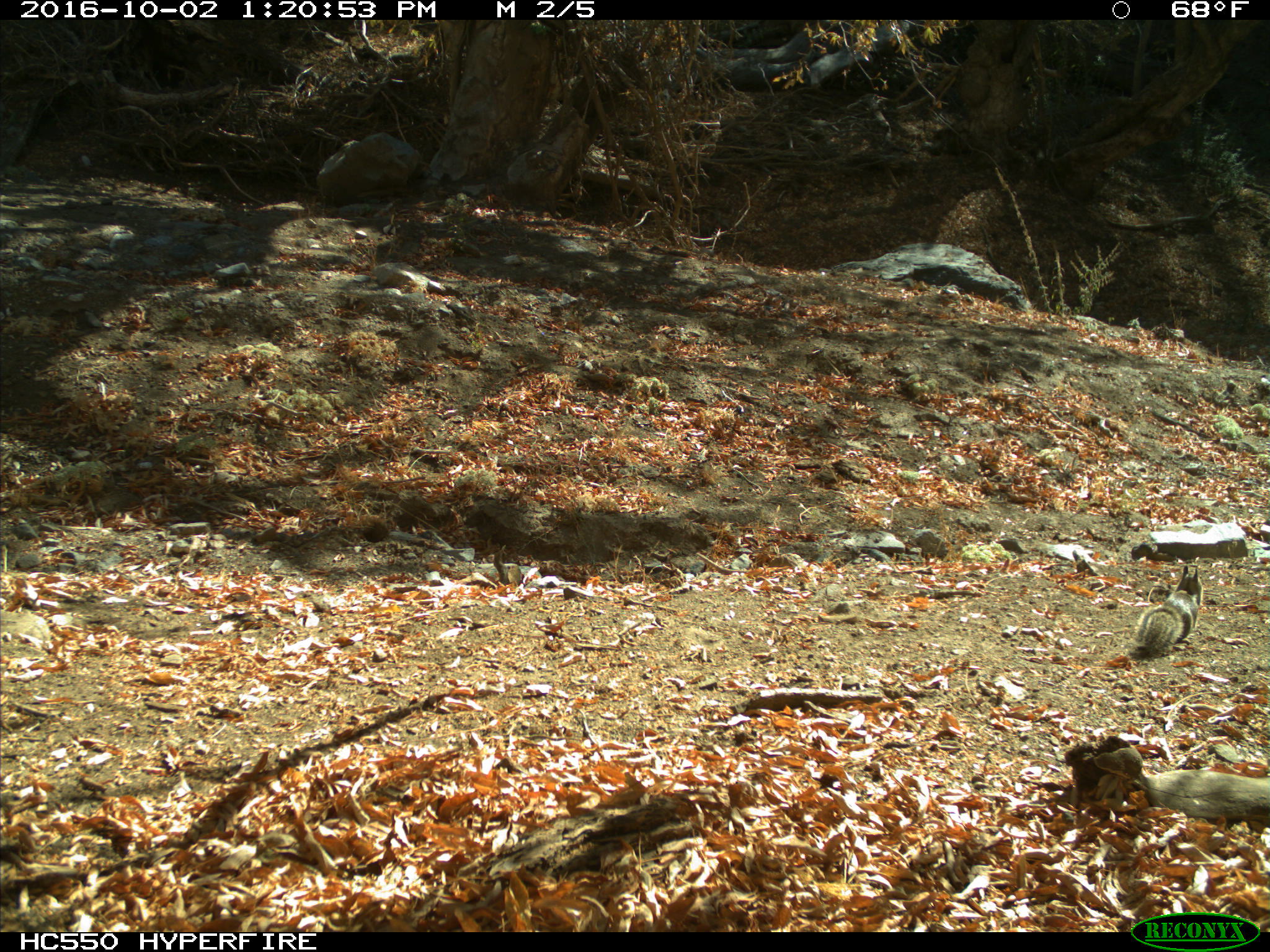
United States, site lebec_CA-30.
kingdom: Animalia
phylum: Chordata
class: Mammalia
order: Rodentia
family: Sciuridae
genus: Otospermophilus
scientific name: Otospermophilus beecheyi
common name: california ground squirrel